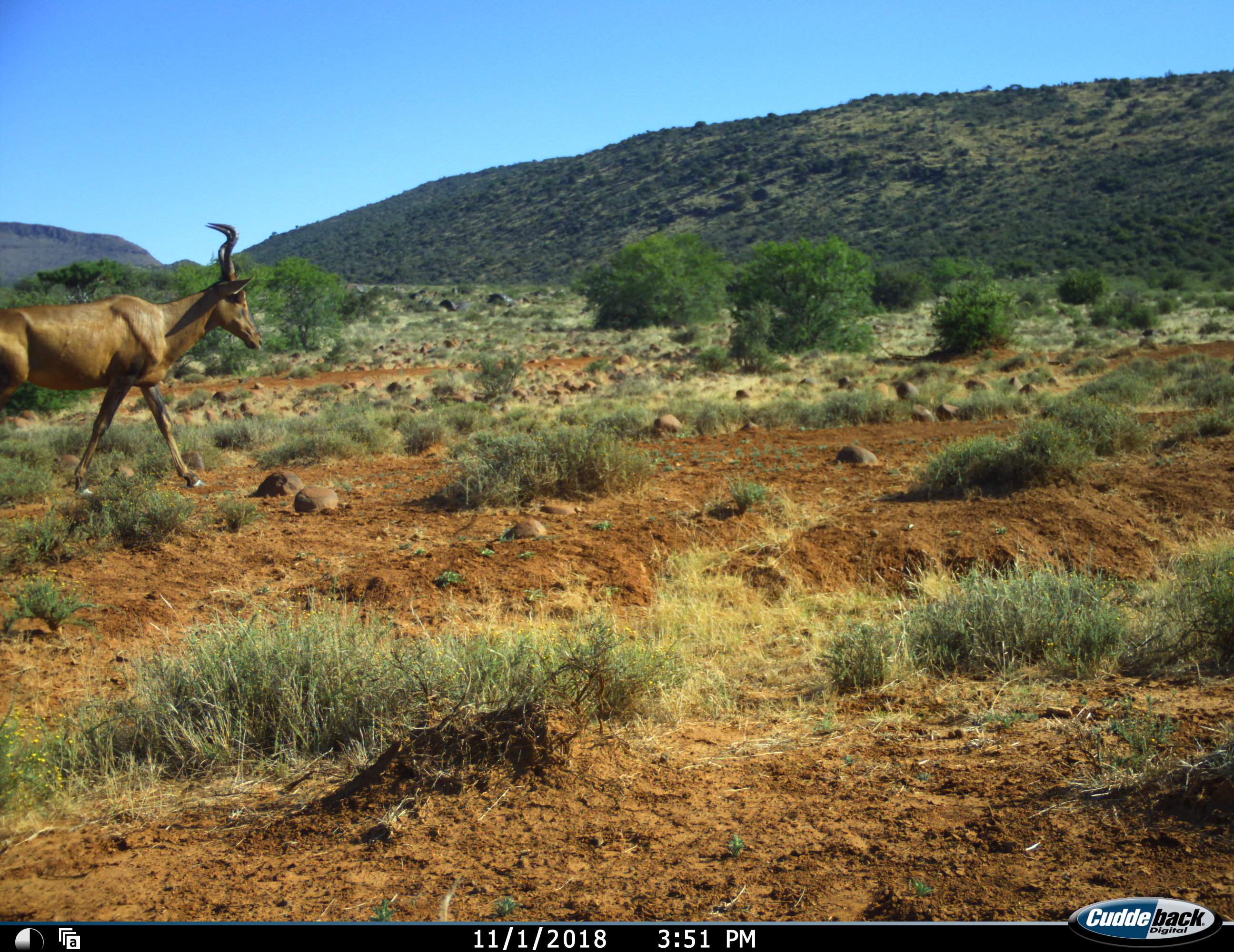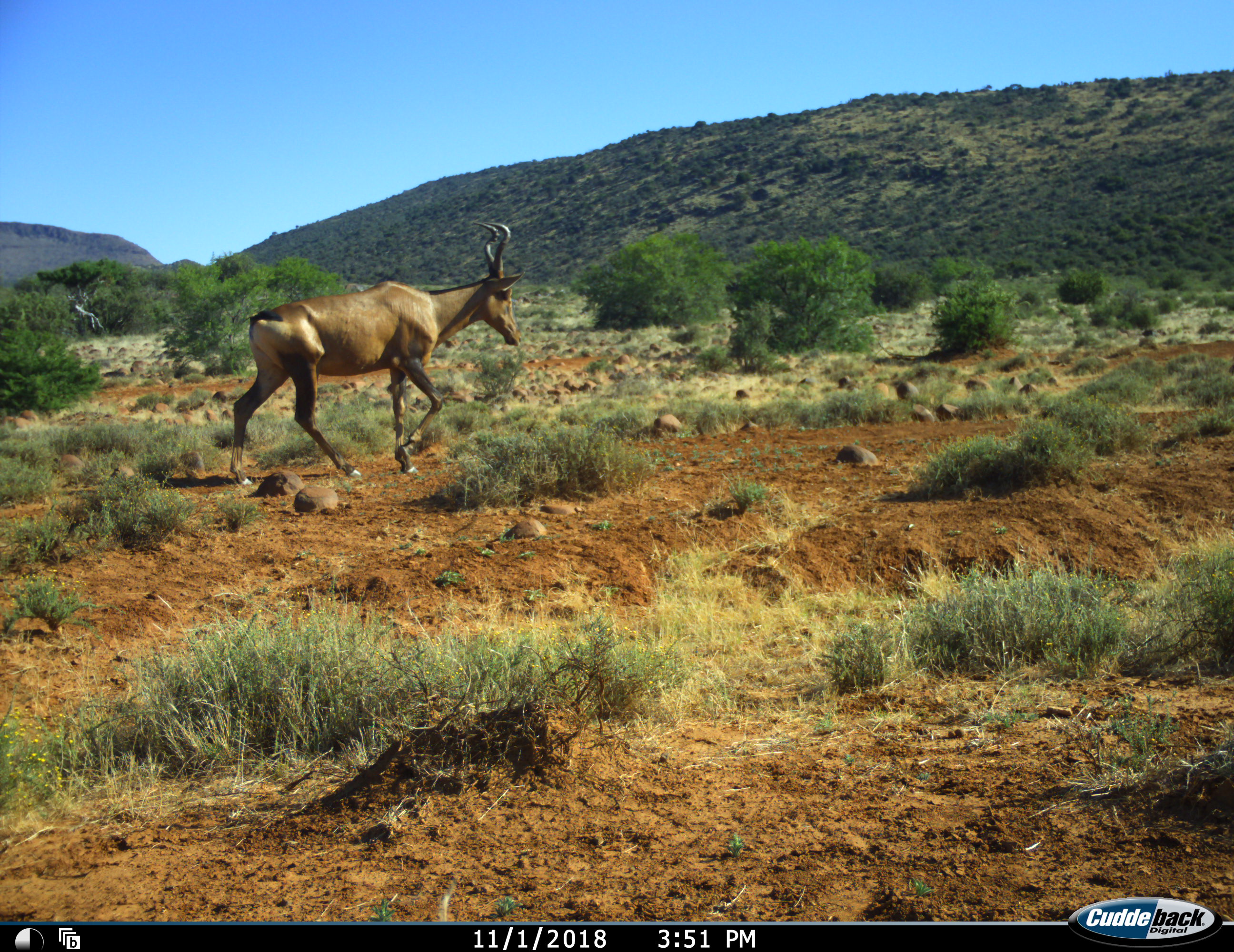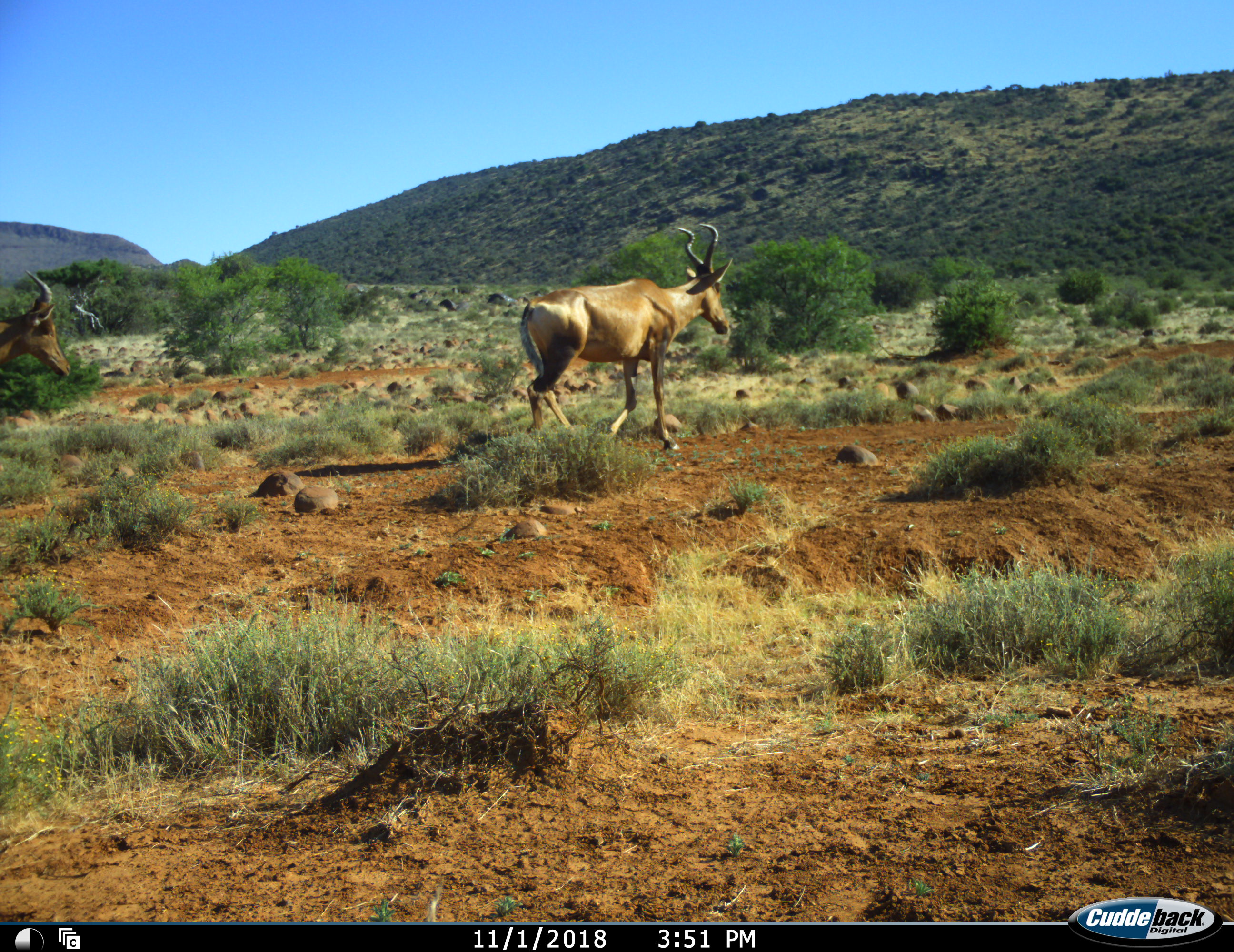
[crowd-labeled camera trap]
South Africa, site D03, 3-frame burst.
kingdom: Animalia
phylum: Chordata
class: Mammalia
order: Artiodactyla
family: Bovidae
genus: Alcelaphus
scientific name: Alcelaphus buselaphus caama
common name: red hartebeest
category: hartebeestred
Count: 2.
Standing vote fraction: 11%.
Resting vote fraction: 0%.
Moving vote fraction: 100%.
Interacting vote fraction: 0%.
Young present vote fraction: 11%.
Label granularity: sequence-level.